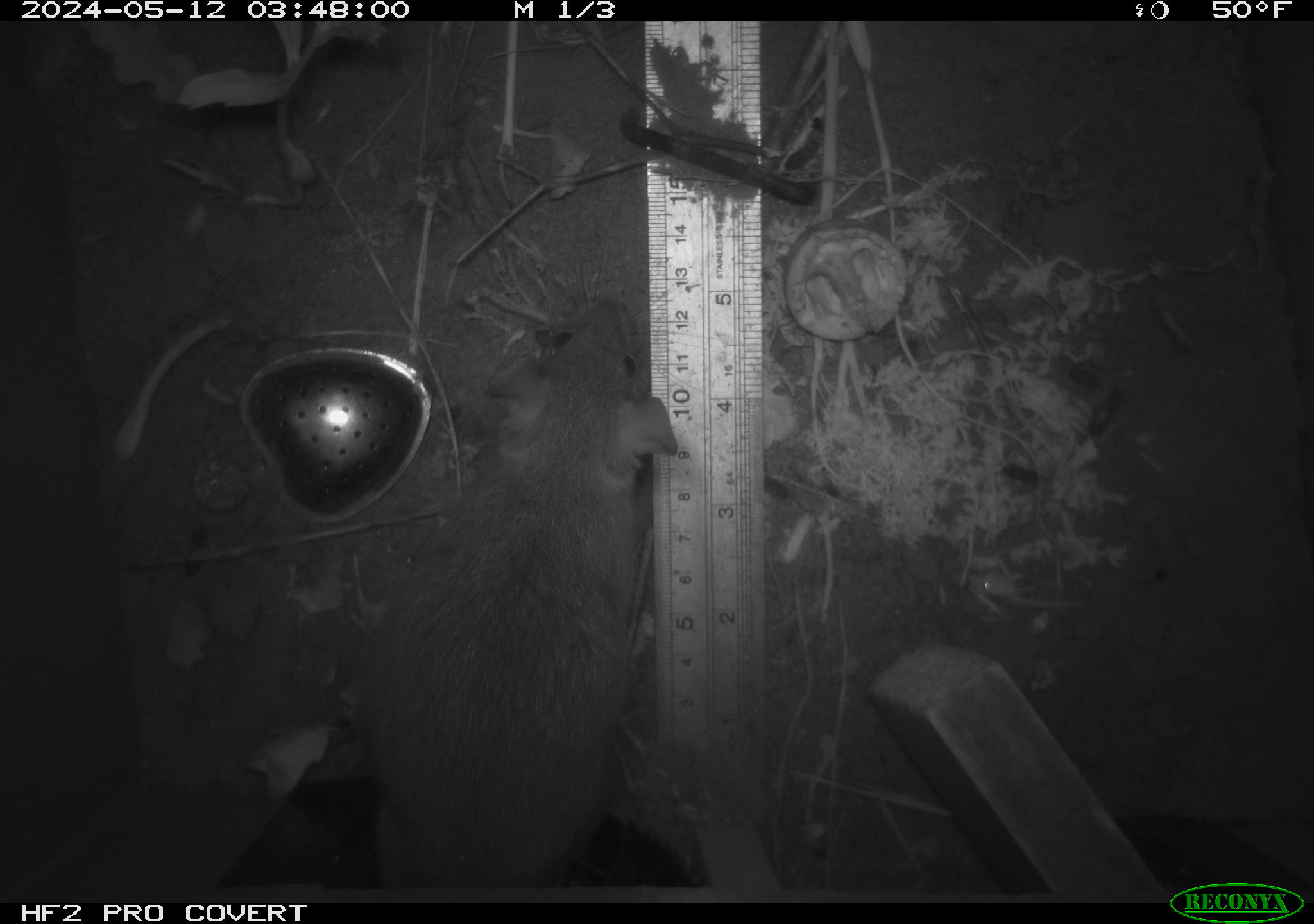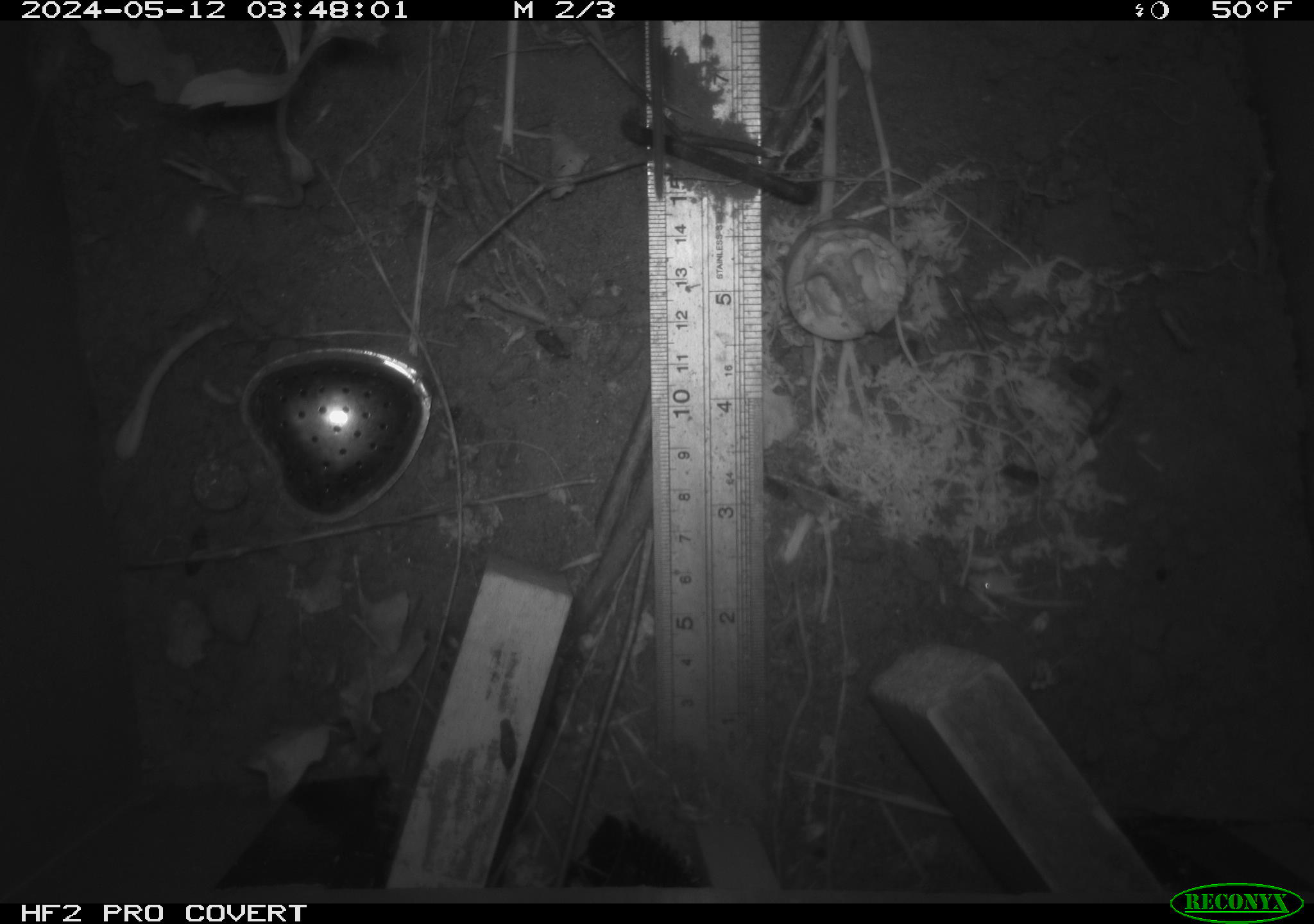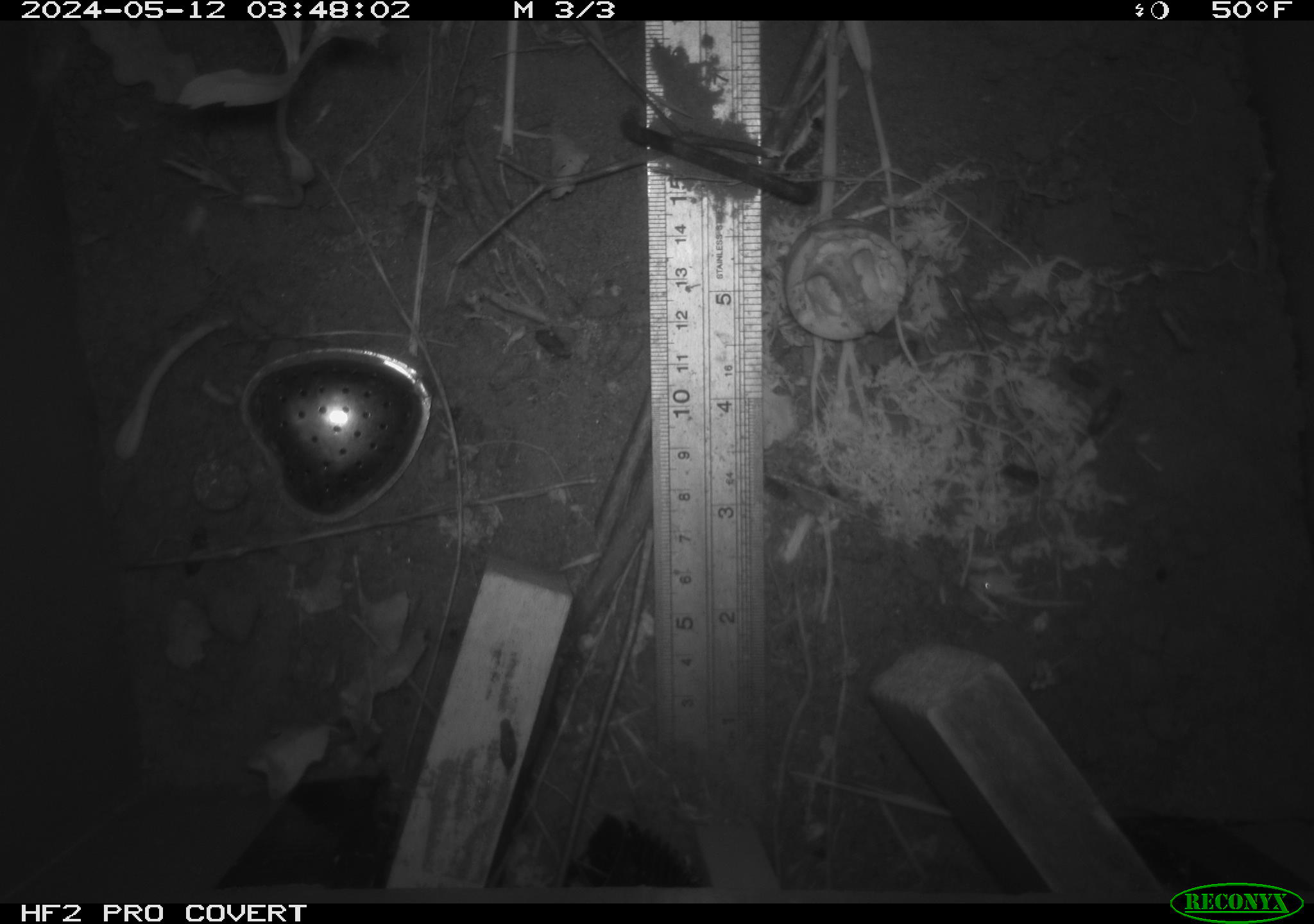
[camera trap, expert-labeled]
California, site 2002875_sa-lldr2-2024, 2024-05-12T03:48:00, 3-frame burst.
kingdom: Animalia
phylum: Chordata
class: Mammalia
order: Rodentia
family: Muridae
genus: Rattus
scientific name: Rattus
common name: rat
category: rattus species